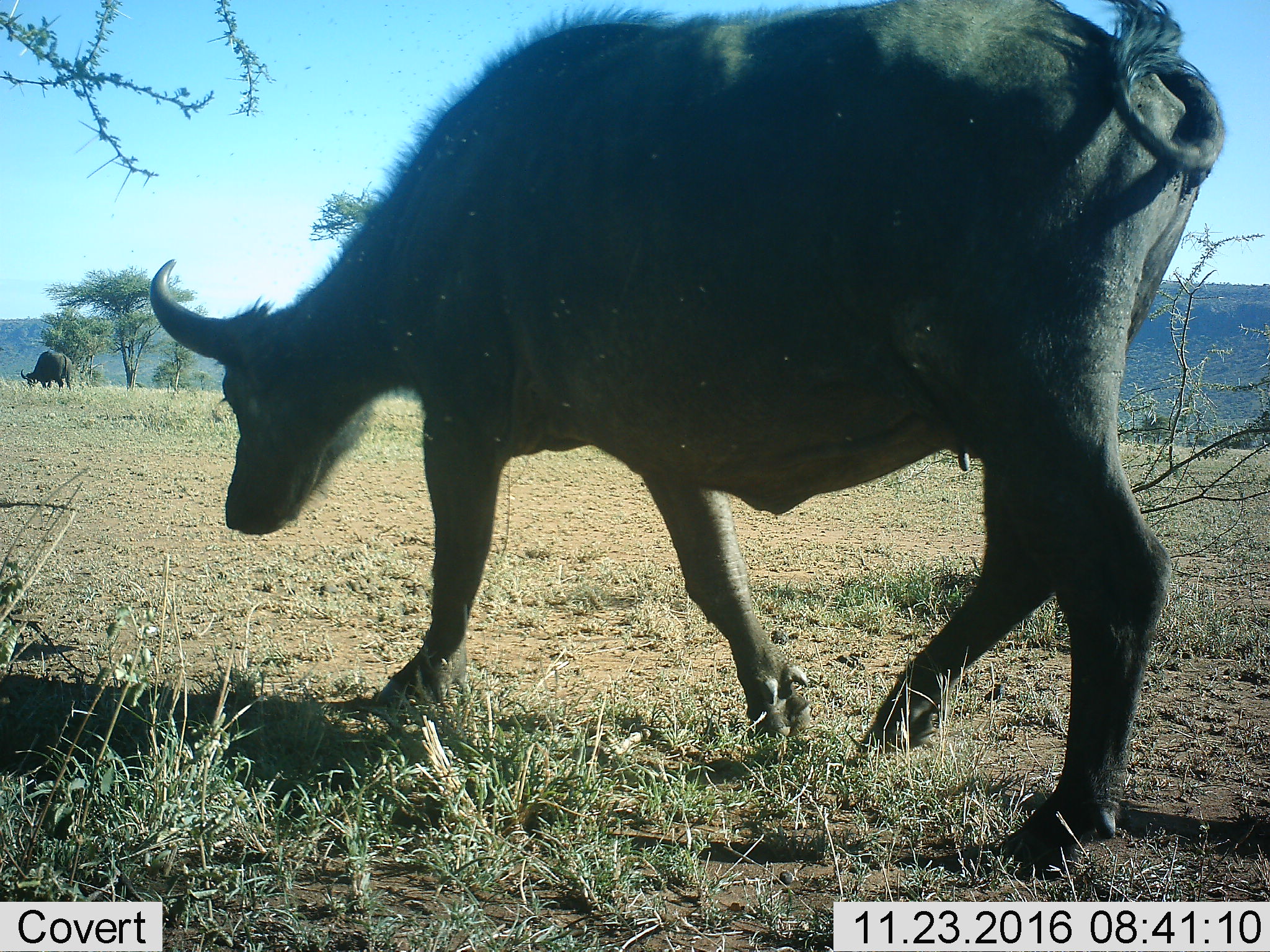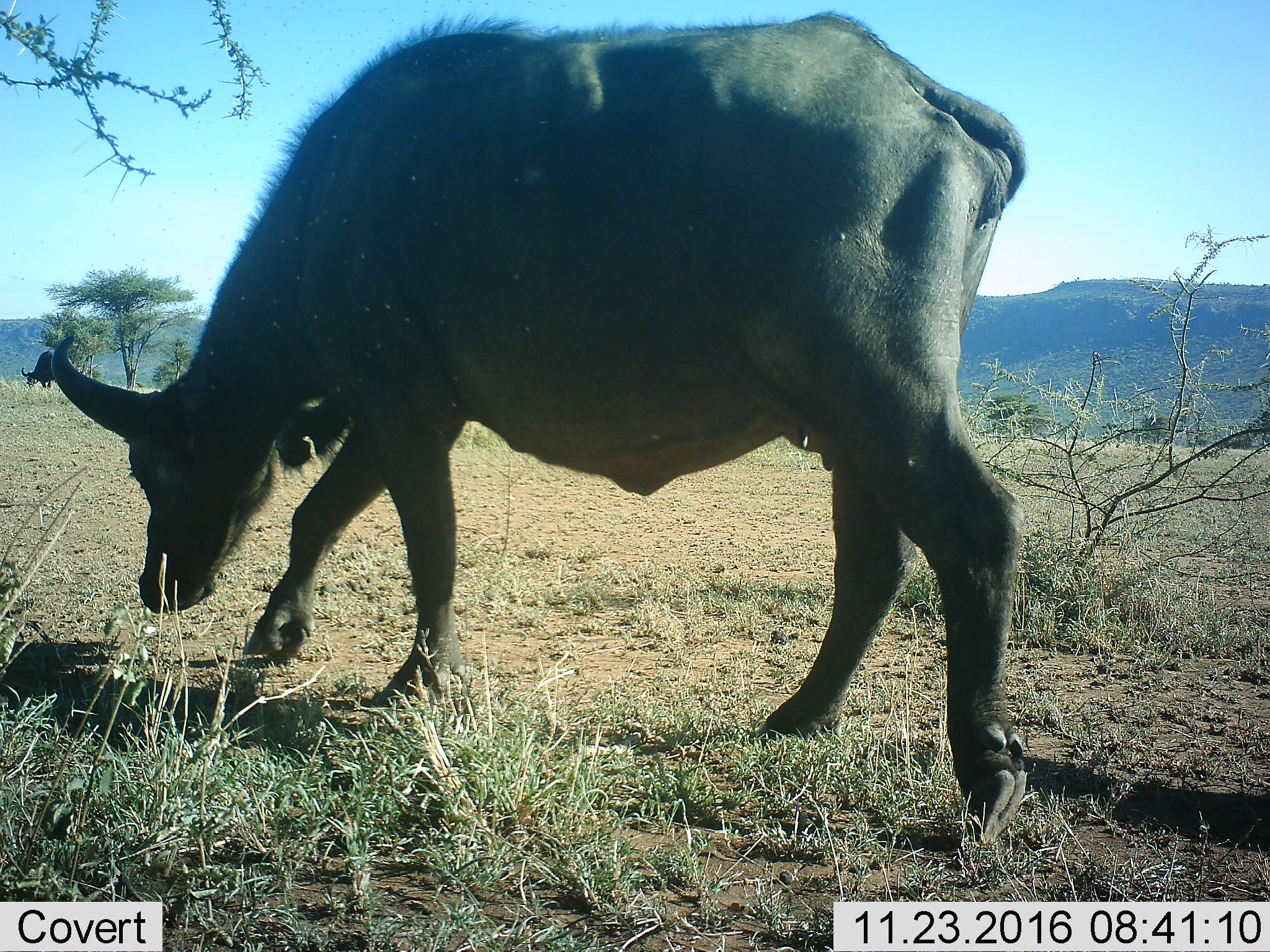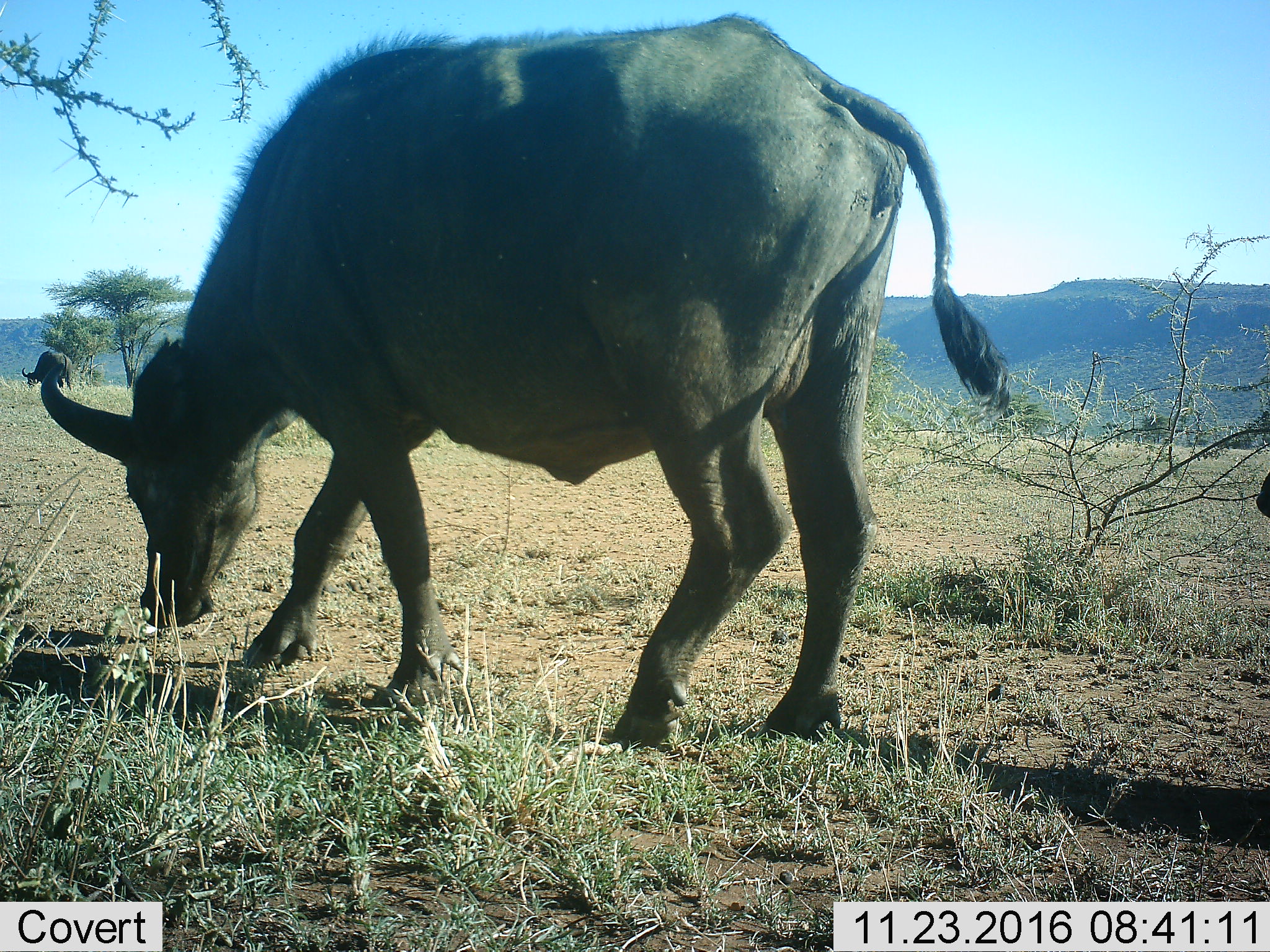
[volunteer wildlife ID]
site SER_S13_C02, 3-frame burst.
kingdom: Animalia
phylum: Chordata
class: Mammalia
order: Artiodactyla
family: Bovidae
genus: Syncerus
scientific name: Syncerus caffer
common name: african buffalo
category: buffalo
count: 3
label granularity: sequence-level